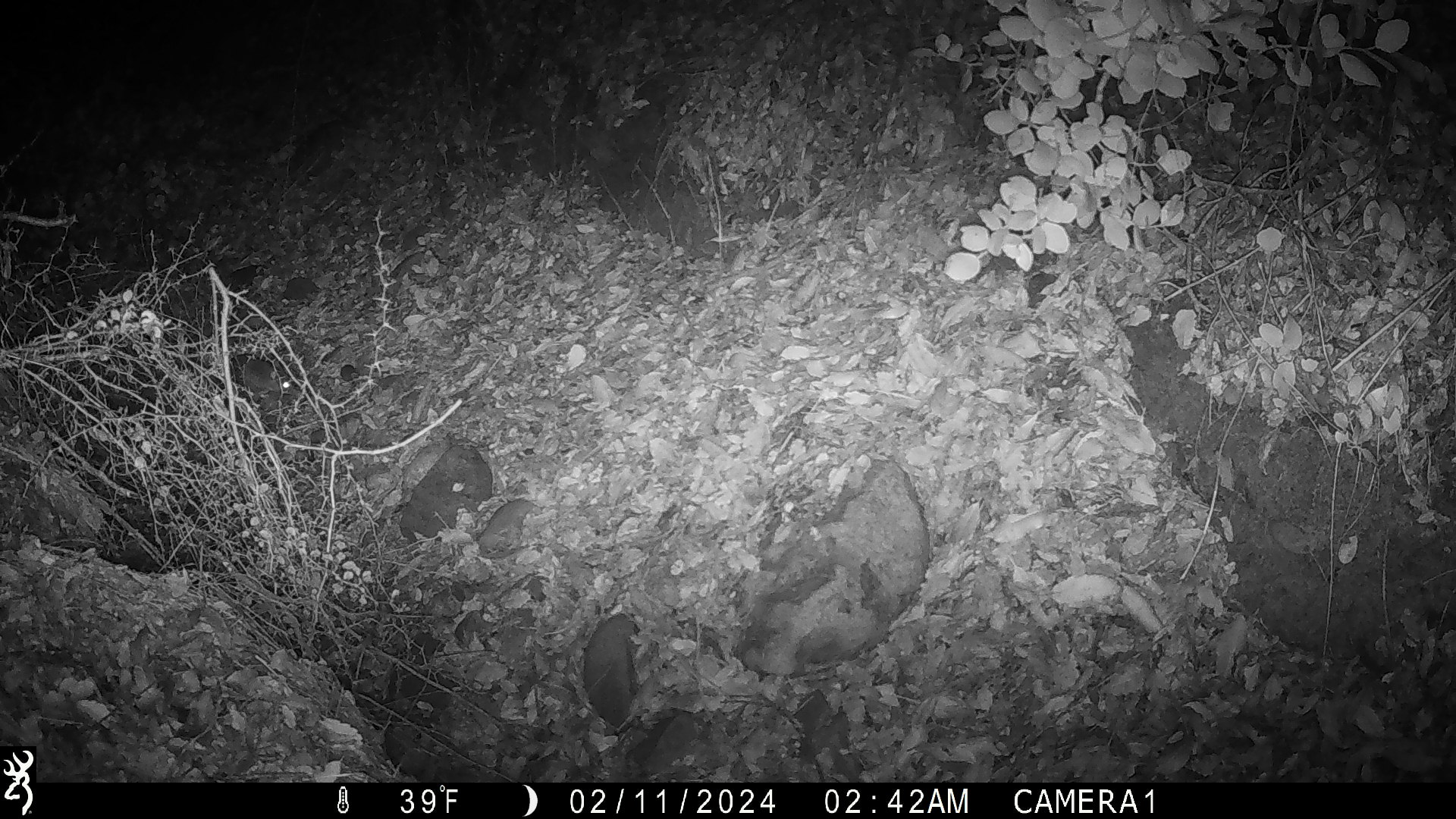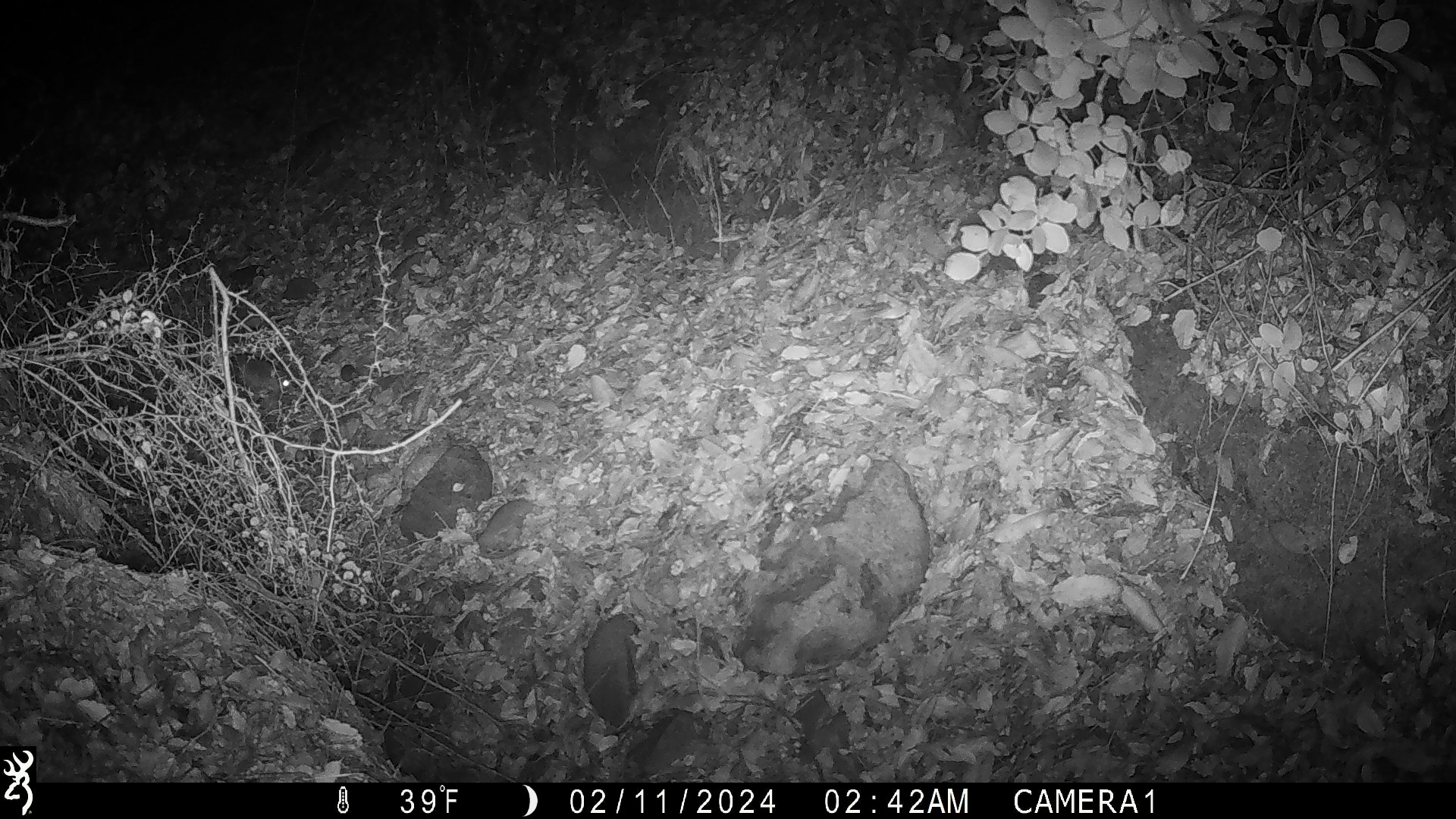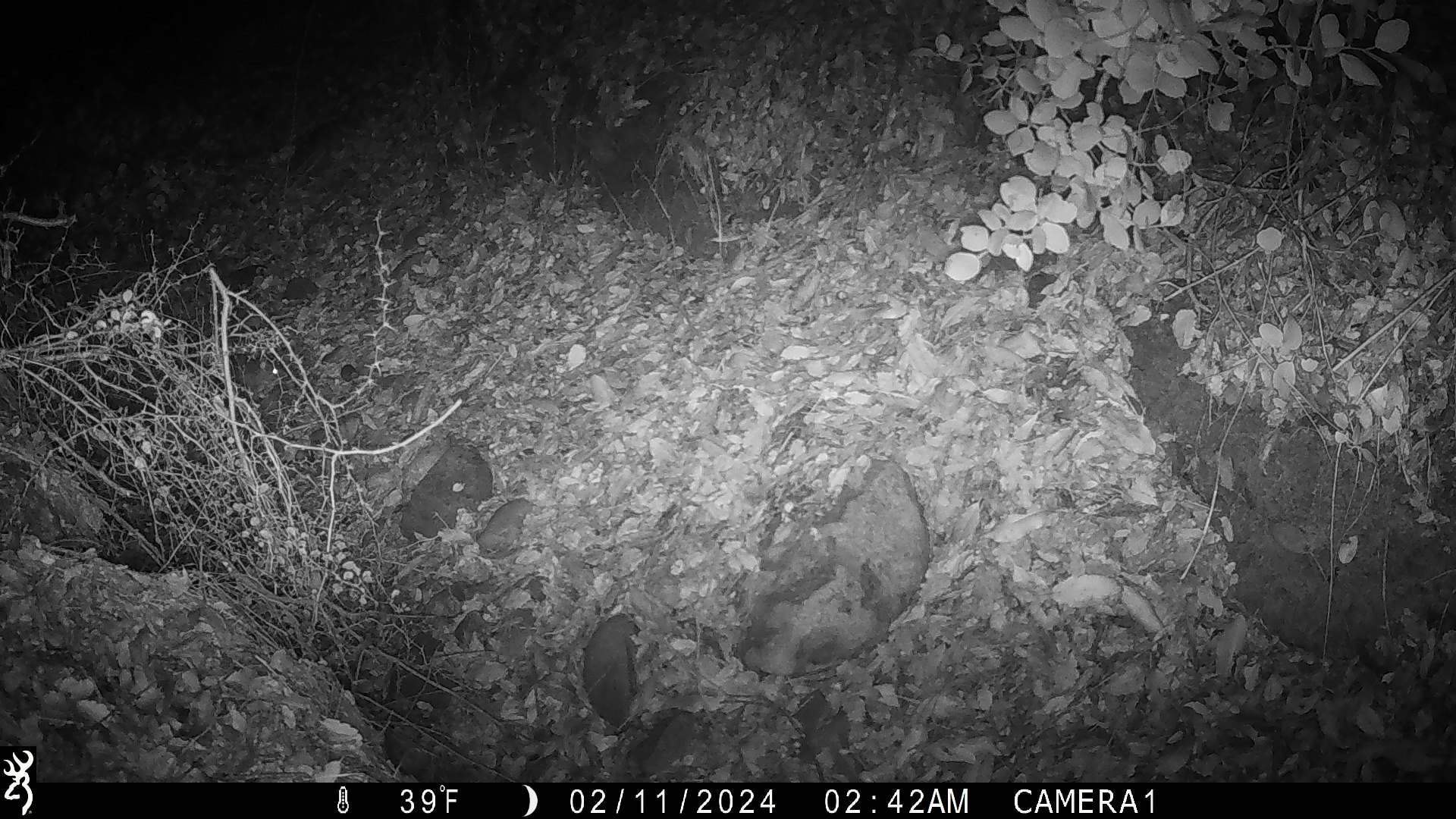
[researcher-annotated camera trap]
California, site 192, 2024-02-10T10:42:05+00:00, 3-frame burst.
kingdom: Animalia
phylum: Chordata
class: Mammalia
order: Rodentia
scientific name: Rodentia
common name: mouse or rat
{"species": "mouse or rat (Rodentia)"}